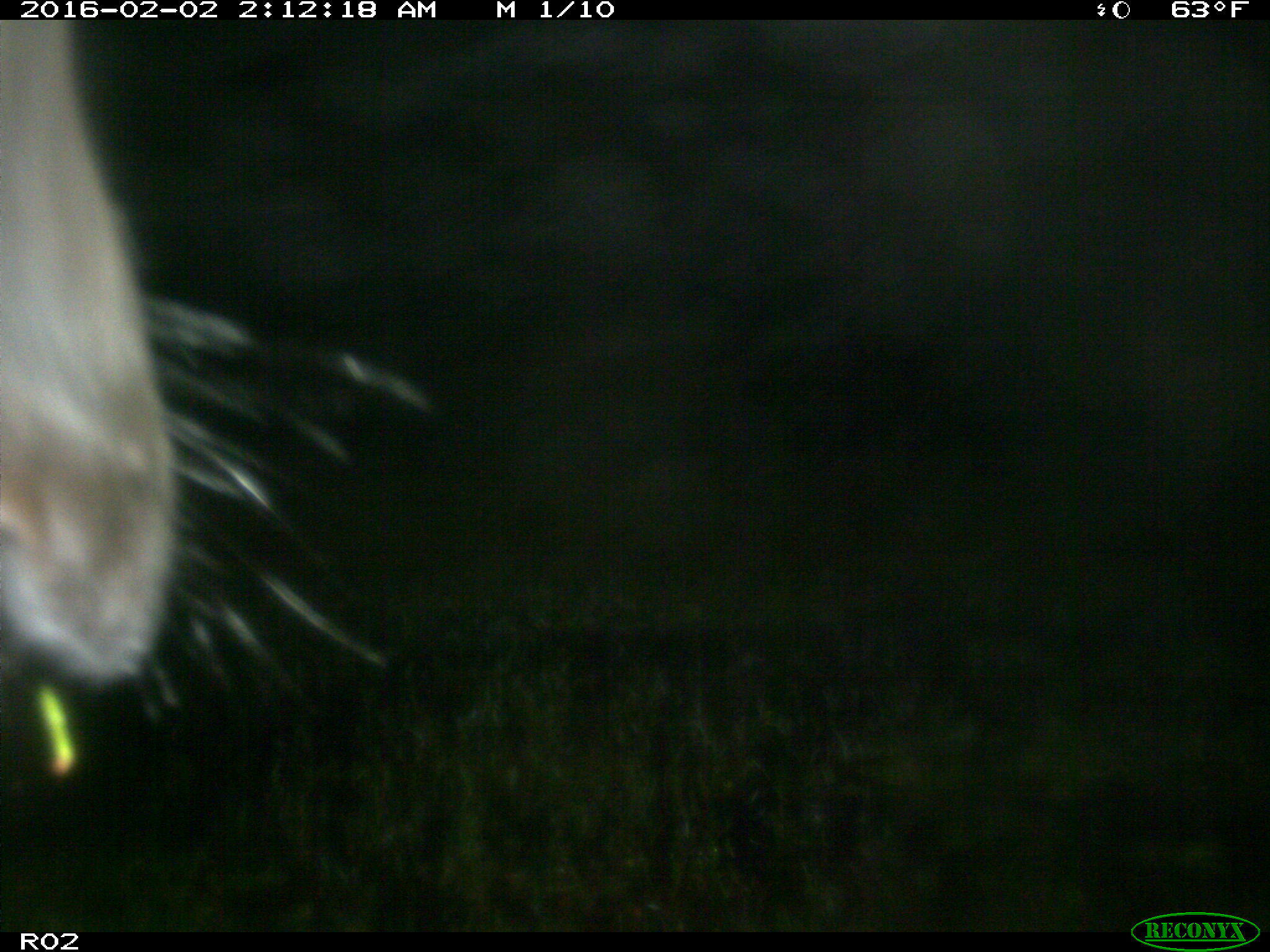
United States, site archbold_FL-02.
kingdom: Animalia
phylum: Chordata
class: Mammalia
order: Artiodactyla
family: Bovidae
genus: Bos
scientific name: Bos taurus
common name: domestic cow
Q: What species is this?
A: Bos taurus (domestic cow).